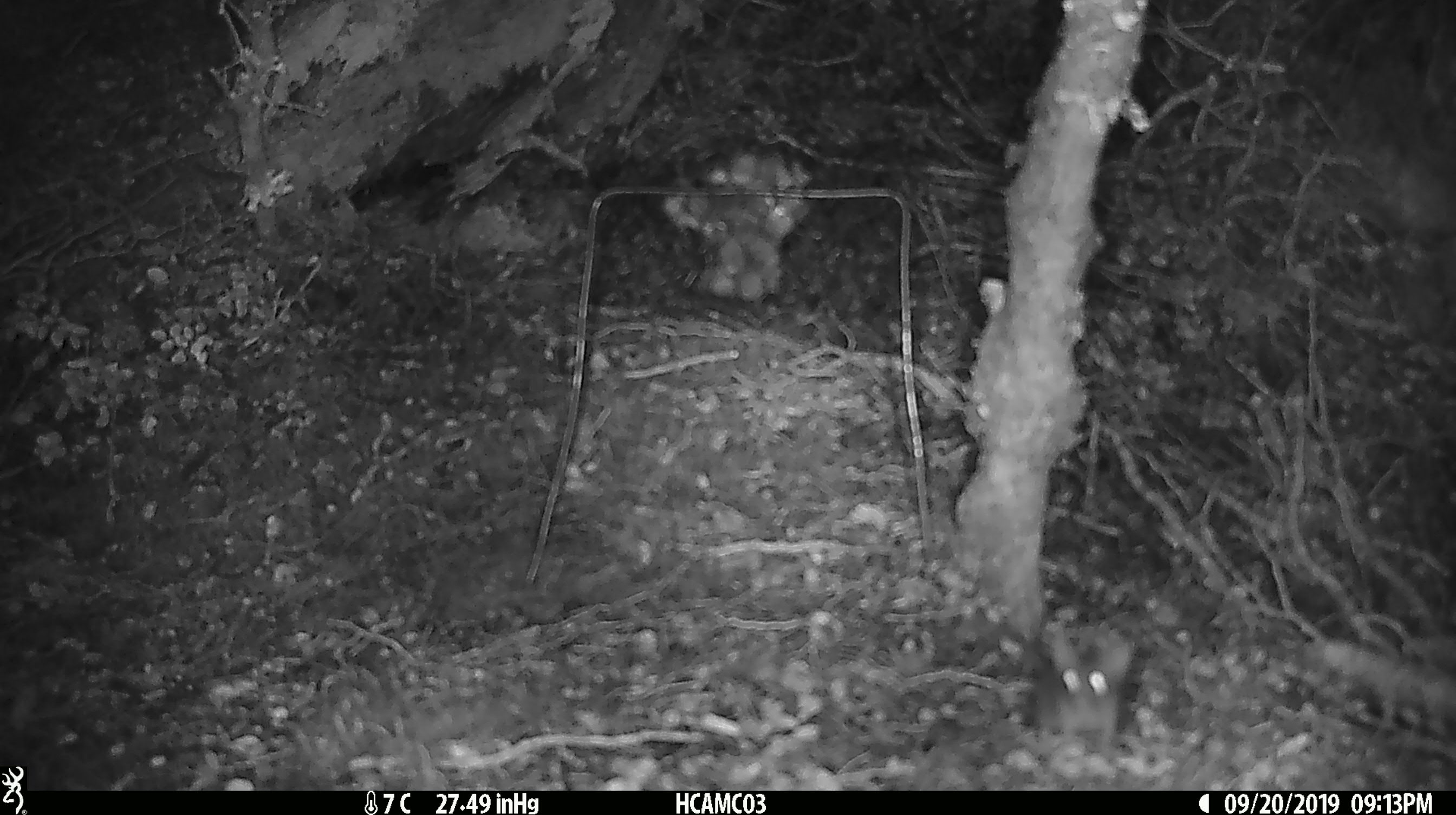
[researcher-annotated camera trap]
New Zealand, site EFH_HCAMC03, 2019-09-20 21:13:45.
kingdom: Animalia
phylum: Chordata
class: Mammalia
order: Rodentia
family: Muridae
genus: Mus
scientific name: Mus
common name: mouse